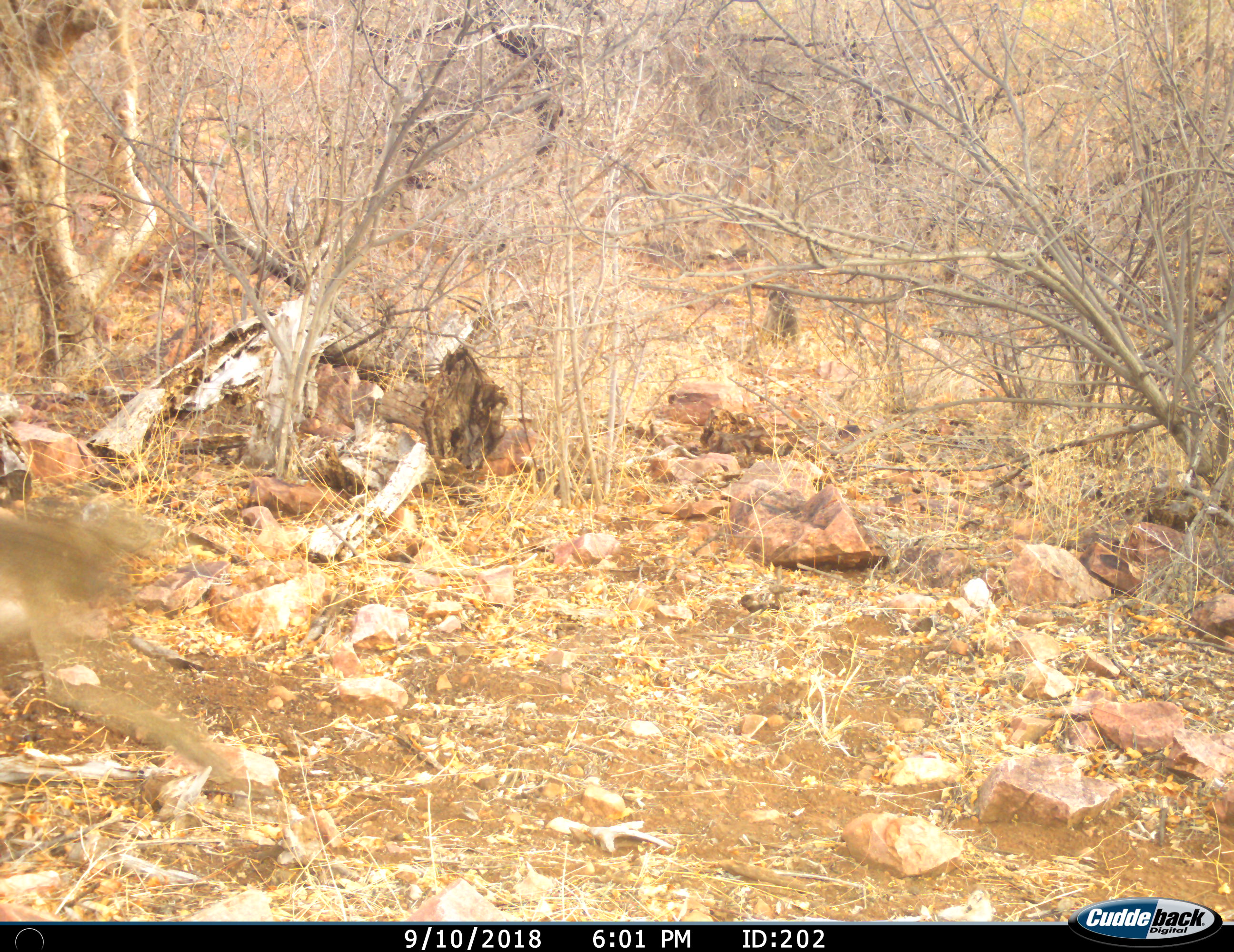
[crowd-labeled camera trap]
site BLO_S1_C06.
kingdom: Animalia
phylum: Chordata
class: Mammalia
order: Primates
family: Cercopithecidae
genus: Papio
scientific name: Papio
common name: baboon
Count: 1.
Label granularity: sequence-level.